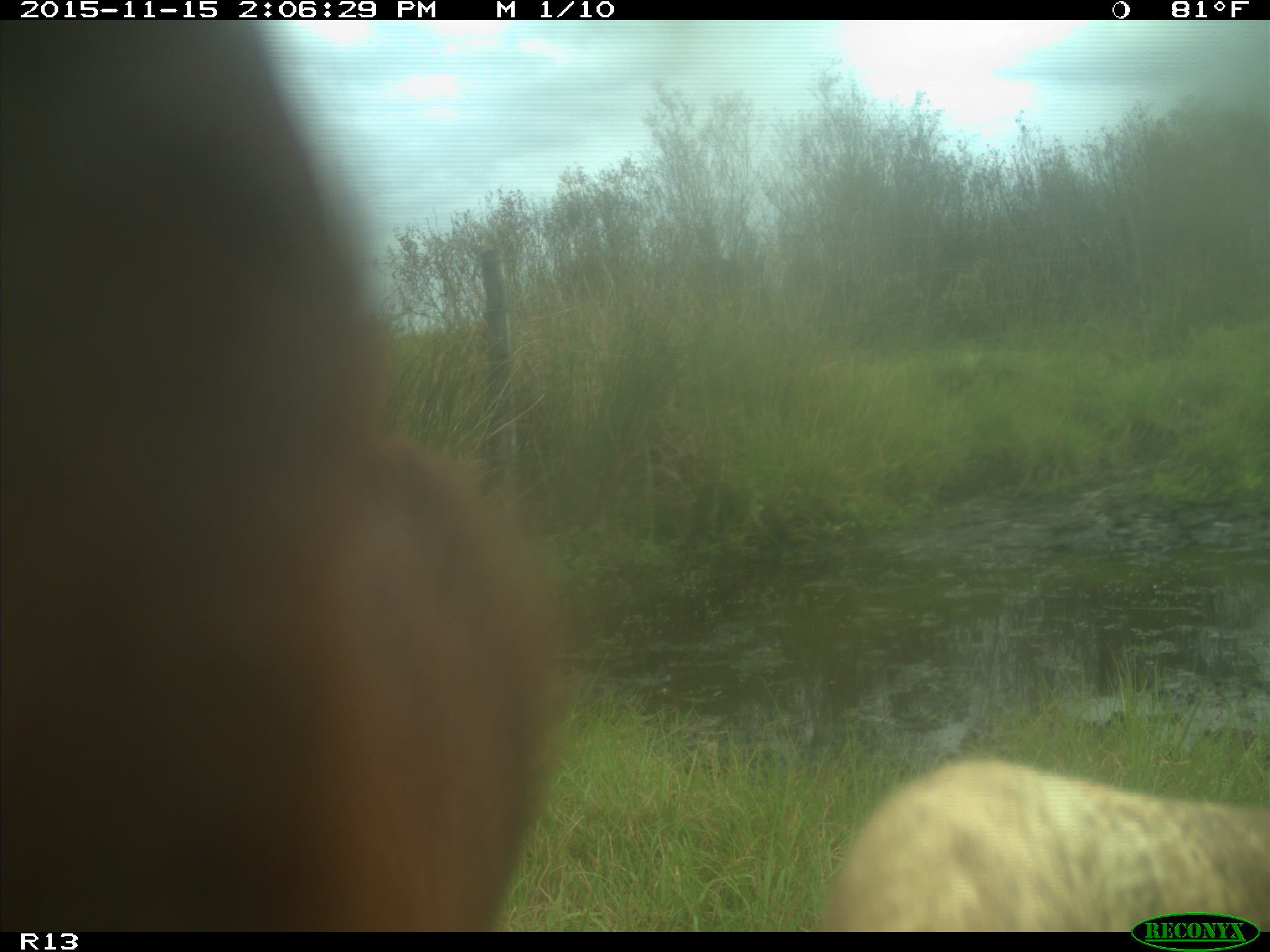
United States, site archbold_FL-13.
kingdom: Animalia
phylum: Chordata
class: Mammalia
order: Artiodactyla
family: Bovidae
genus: Bos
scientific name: Bos taurus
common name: domestic cow